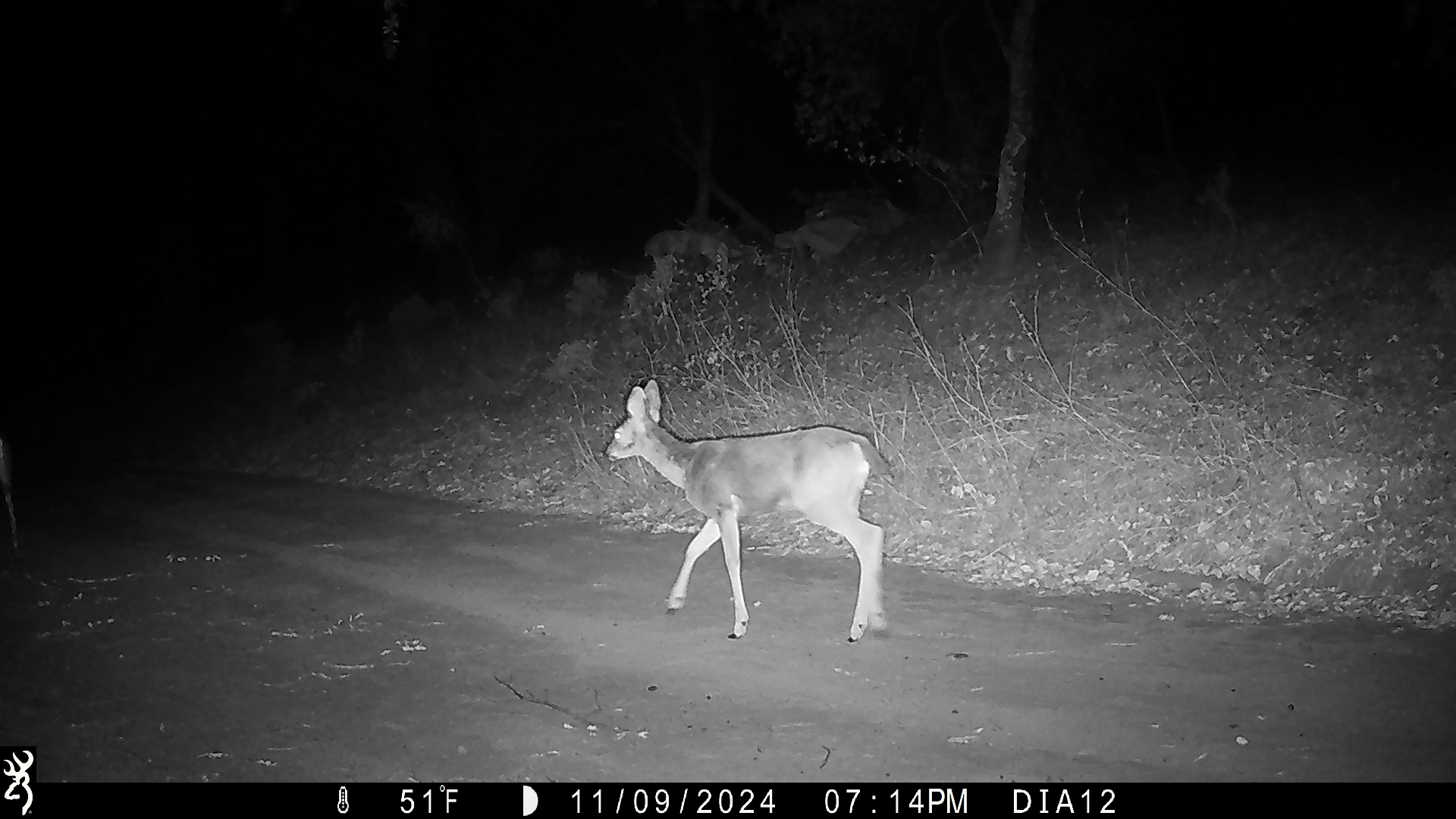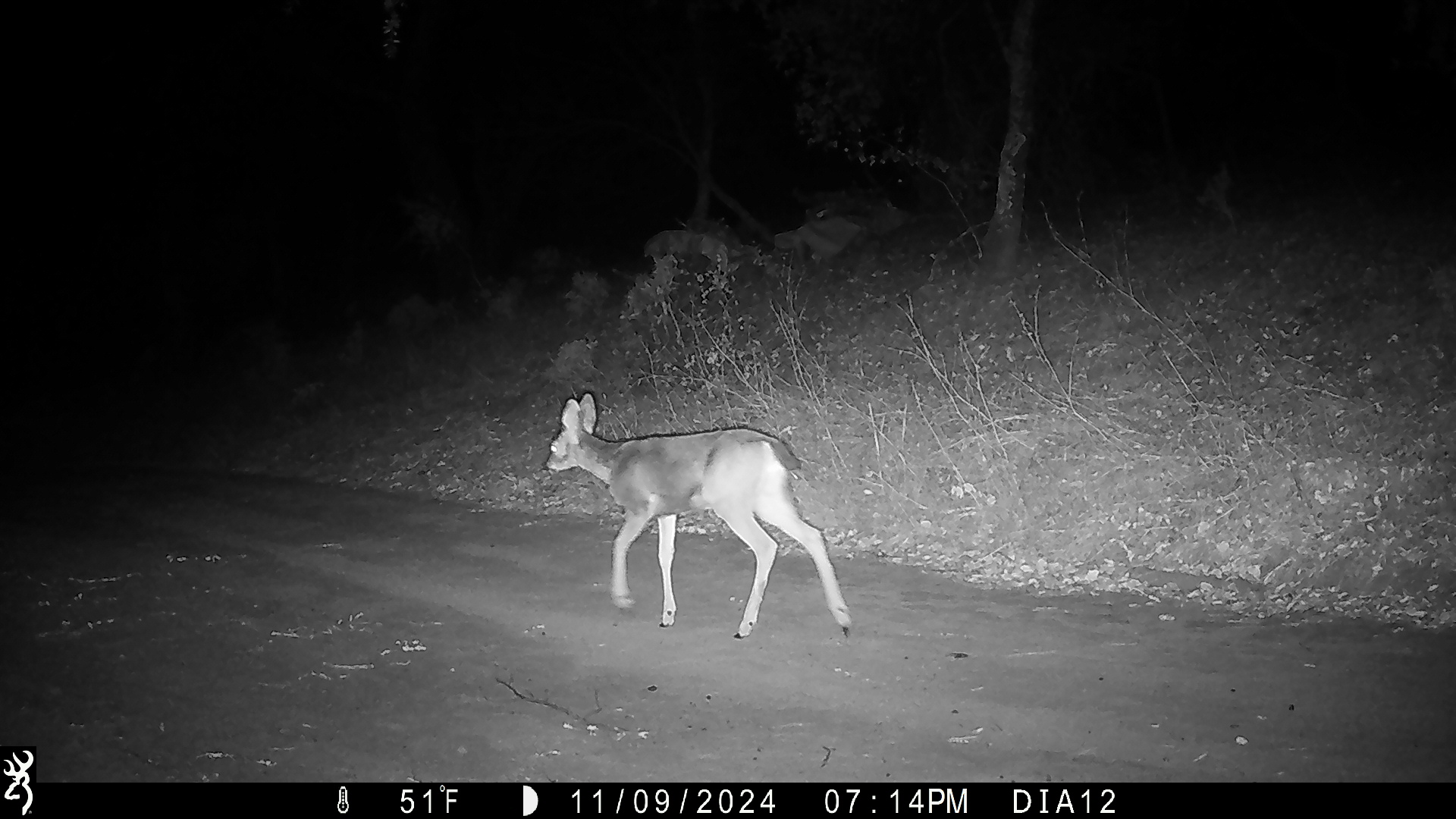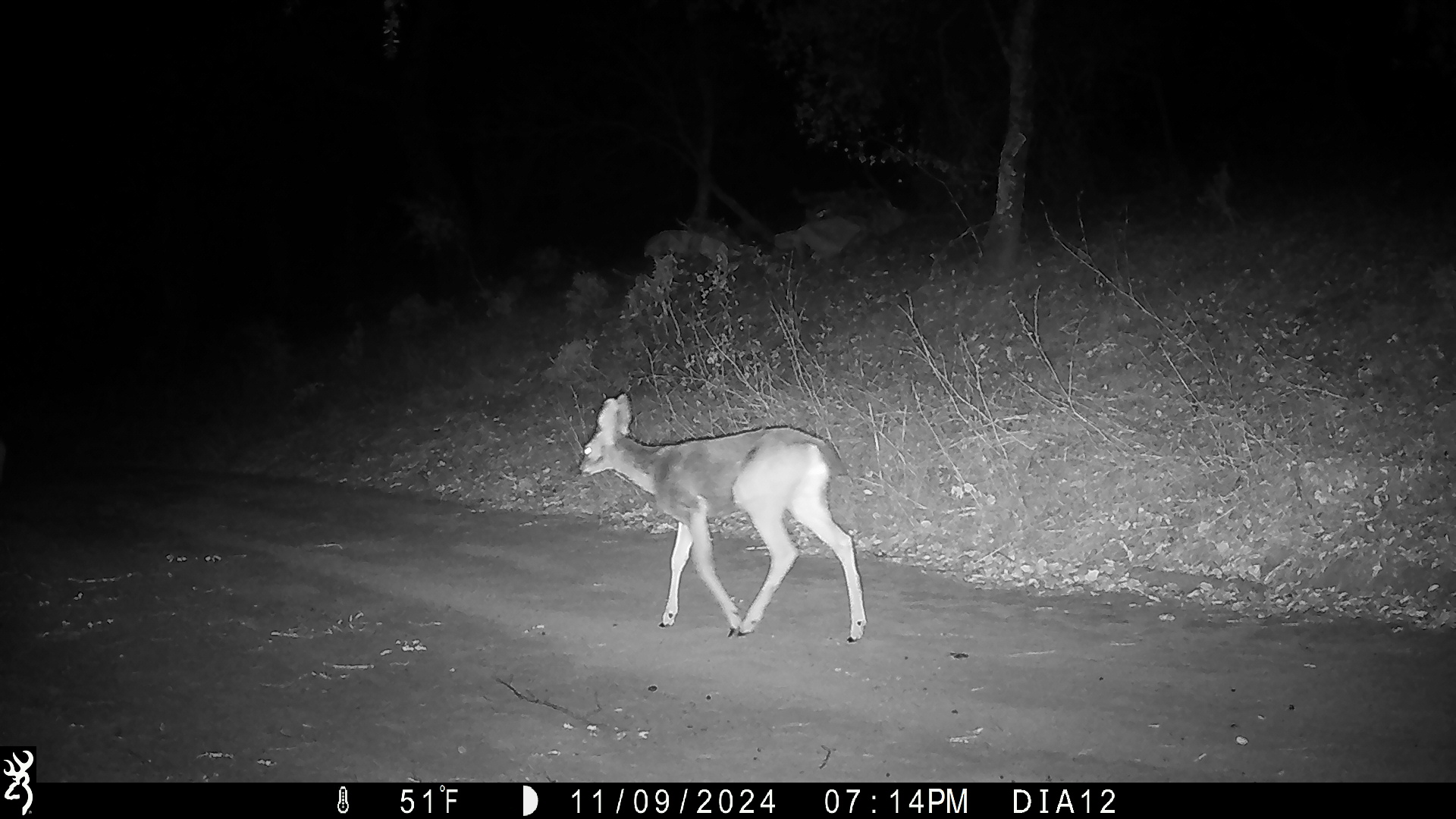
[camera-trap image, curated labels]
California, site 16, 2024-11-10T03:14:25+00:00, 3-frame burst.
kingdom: Animalia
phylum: Chordata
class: Mammalia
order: Artiodactyla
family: Cervidae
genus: Odocoileus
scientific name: Odocoileus hemionus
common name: mule deer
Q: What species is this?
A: Mule deer (Odocoileus hemionus).